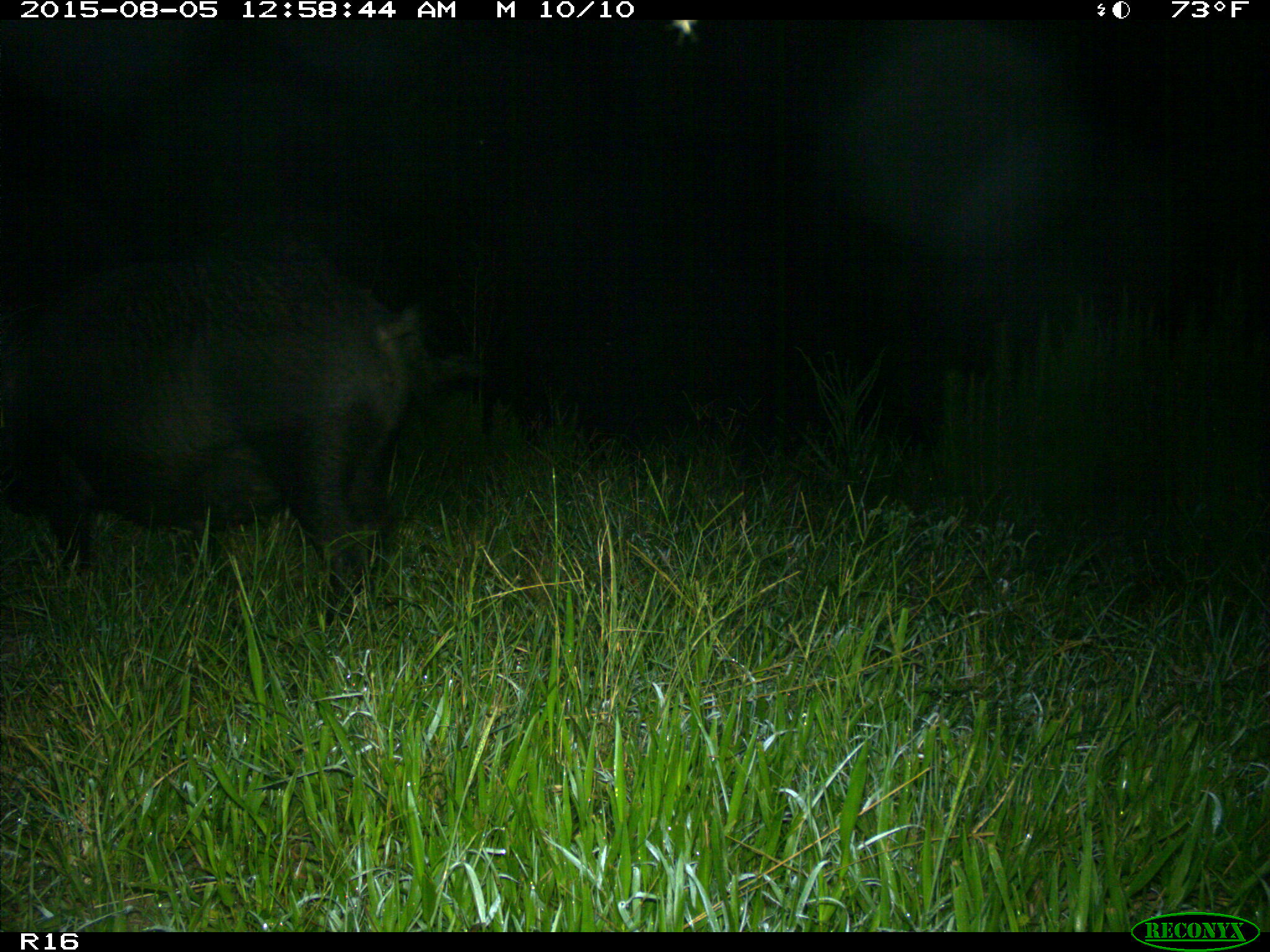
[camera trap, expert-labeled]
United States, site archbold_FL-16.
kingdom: Animalia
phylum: Chordata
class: Mammalia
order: Artiodactyla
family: Suidae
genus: Sus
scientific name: Sus scrofa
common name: wild boar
Sus scrofa (wild boar).